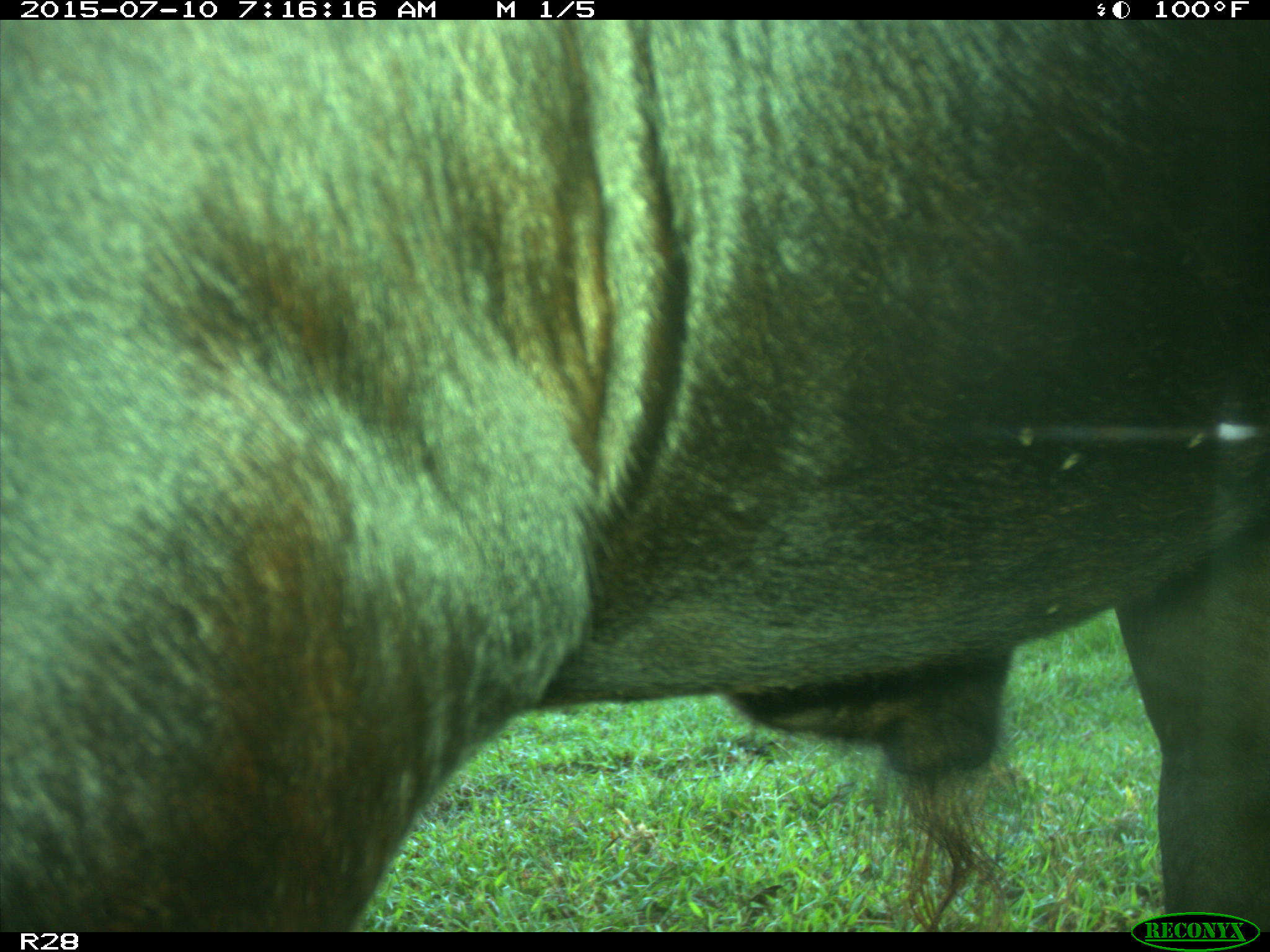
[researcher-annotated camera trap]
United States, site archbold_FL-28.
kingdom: Animalia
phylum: Chordata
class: Mammalia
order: Artiodactyla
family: Bovidae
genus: Bos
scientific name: Bos taurus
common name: domestic cow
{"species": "Bos taurus (domestic cow)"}